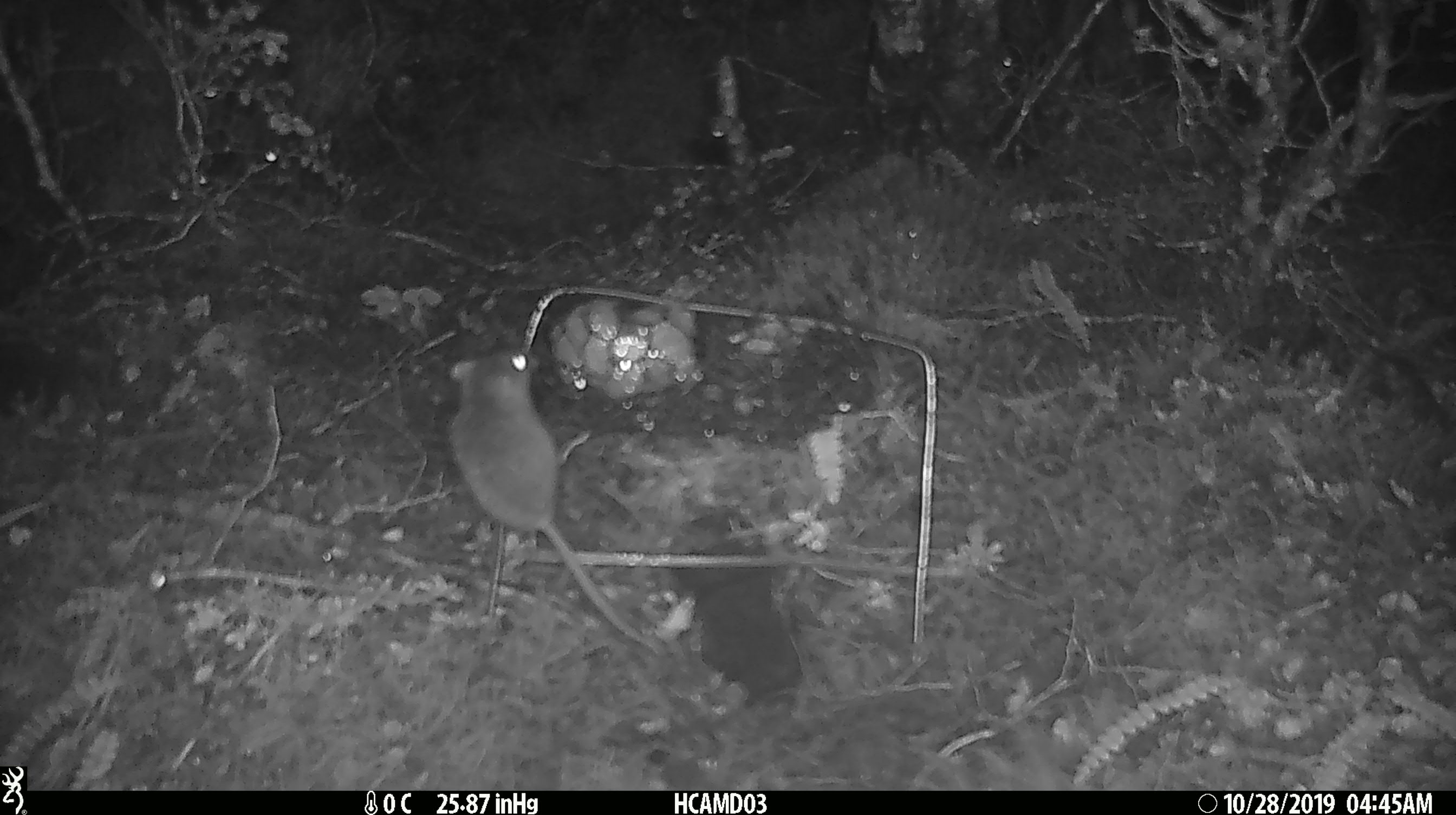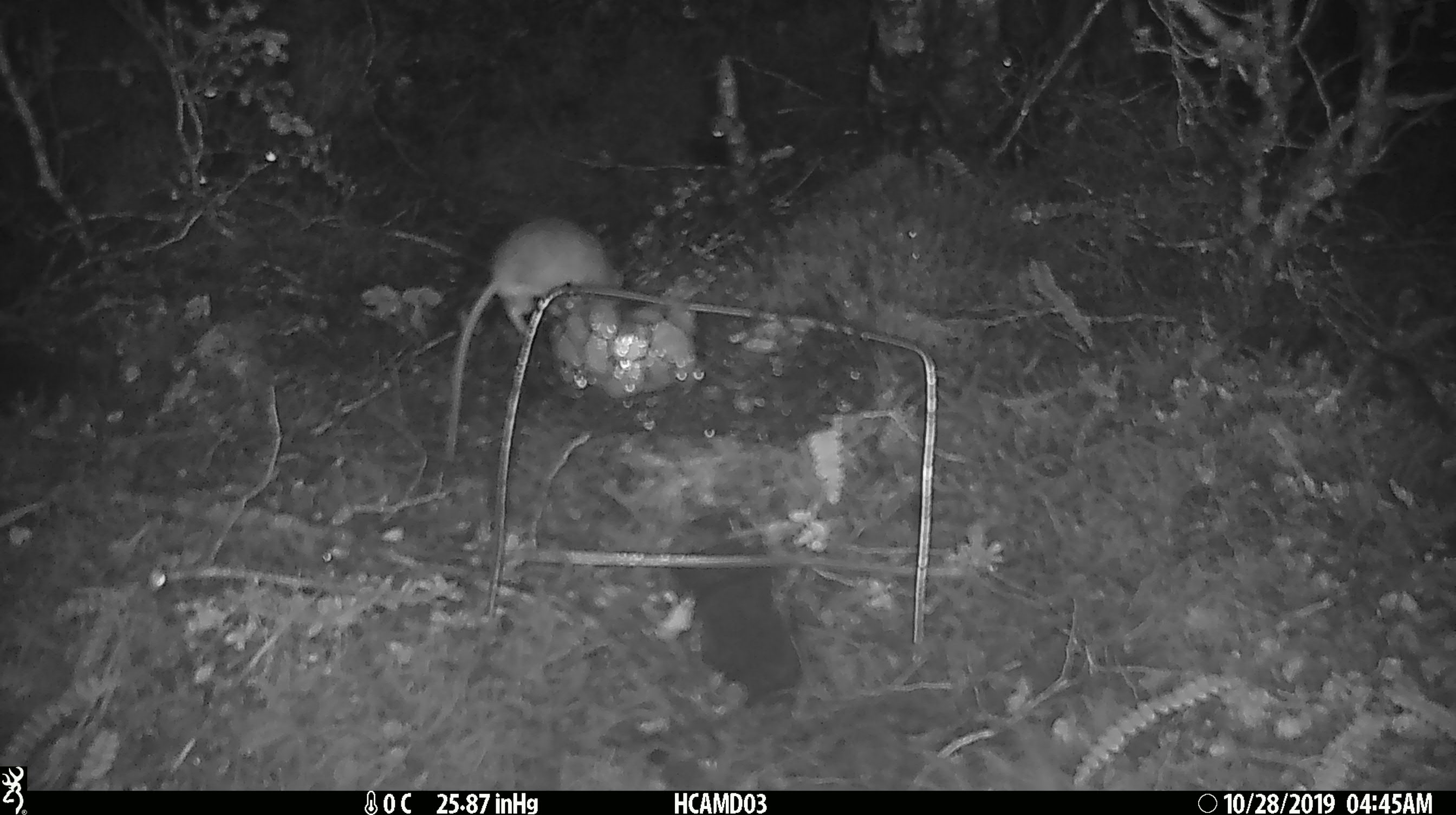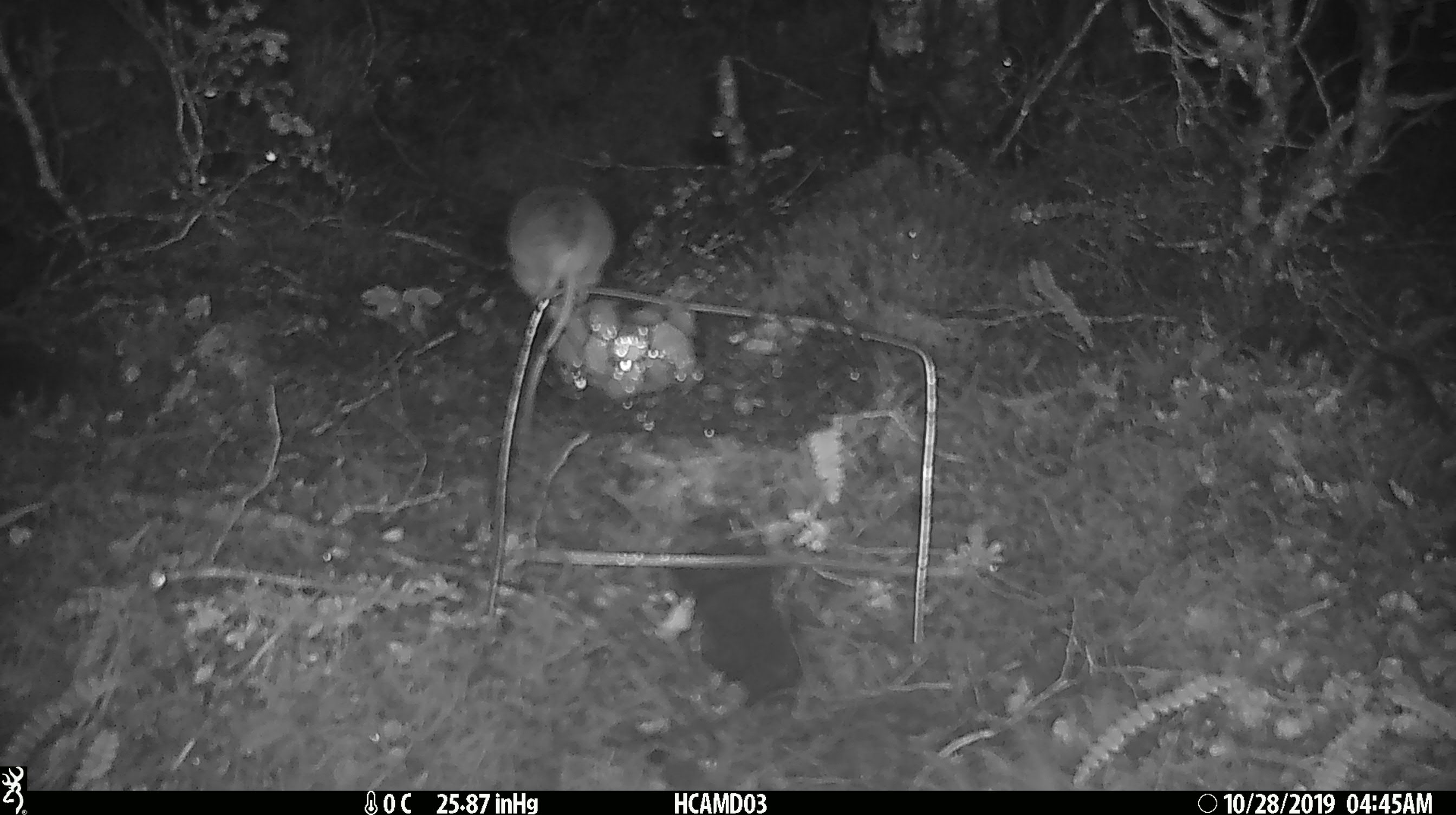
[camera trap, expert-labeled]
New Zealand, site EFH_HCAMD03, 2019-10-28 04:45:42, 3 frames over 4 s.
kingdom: Animalia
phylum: Chordata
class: Mammalia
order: Rodentia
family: Muridae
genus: Mus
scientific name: Mus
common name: mouse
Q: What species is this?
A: Mouse (Mus).